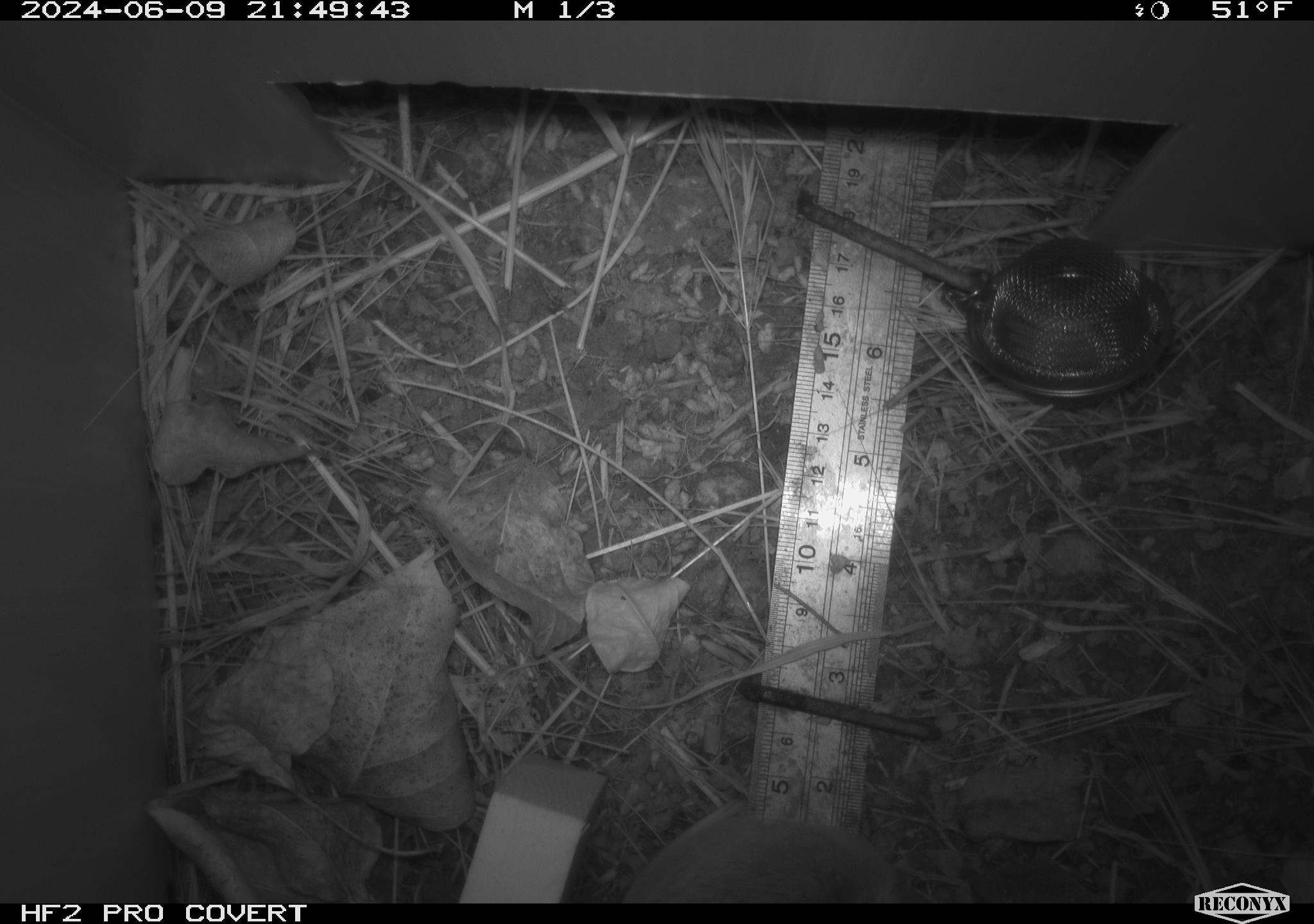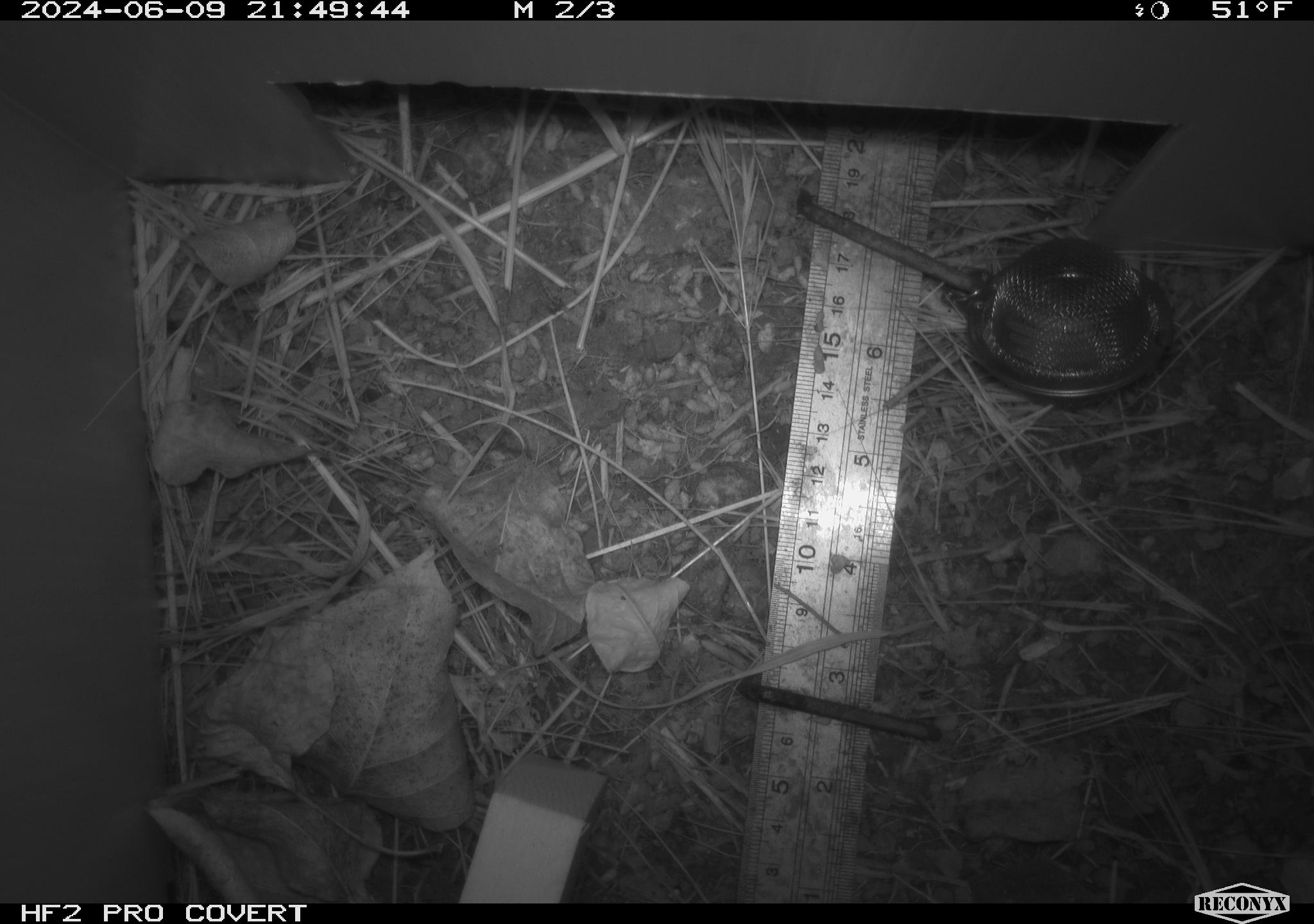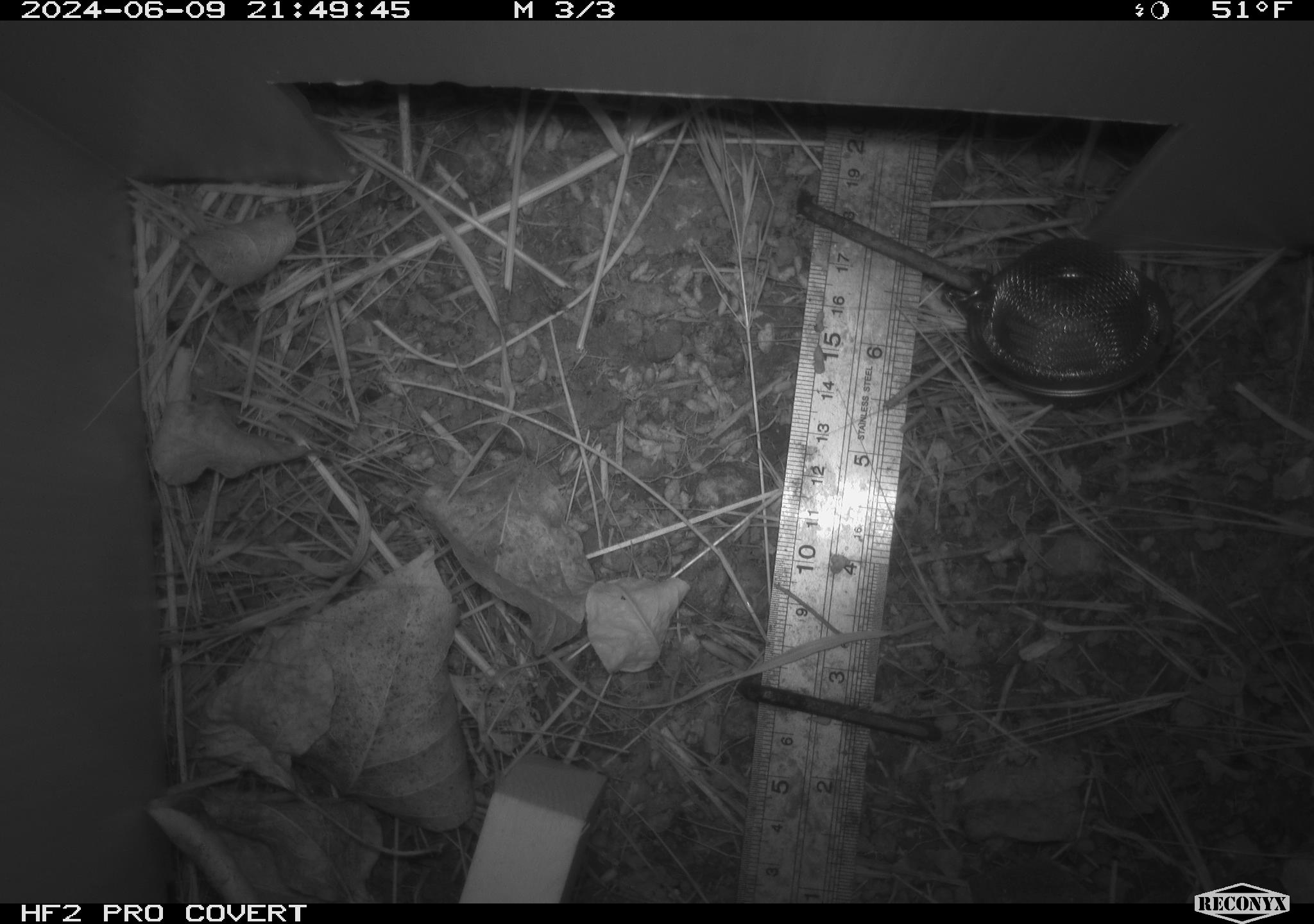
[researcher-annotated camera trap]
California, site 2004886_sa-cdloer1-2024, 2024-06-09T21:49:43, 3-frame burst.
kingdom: Animalia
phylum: Chordata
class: Mammalia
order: Rodentia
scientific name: Rodentia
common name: rodent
Rodent (Rodentia).